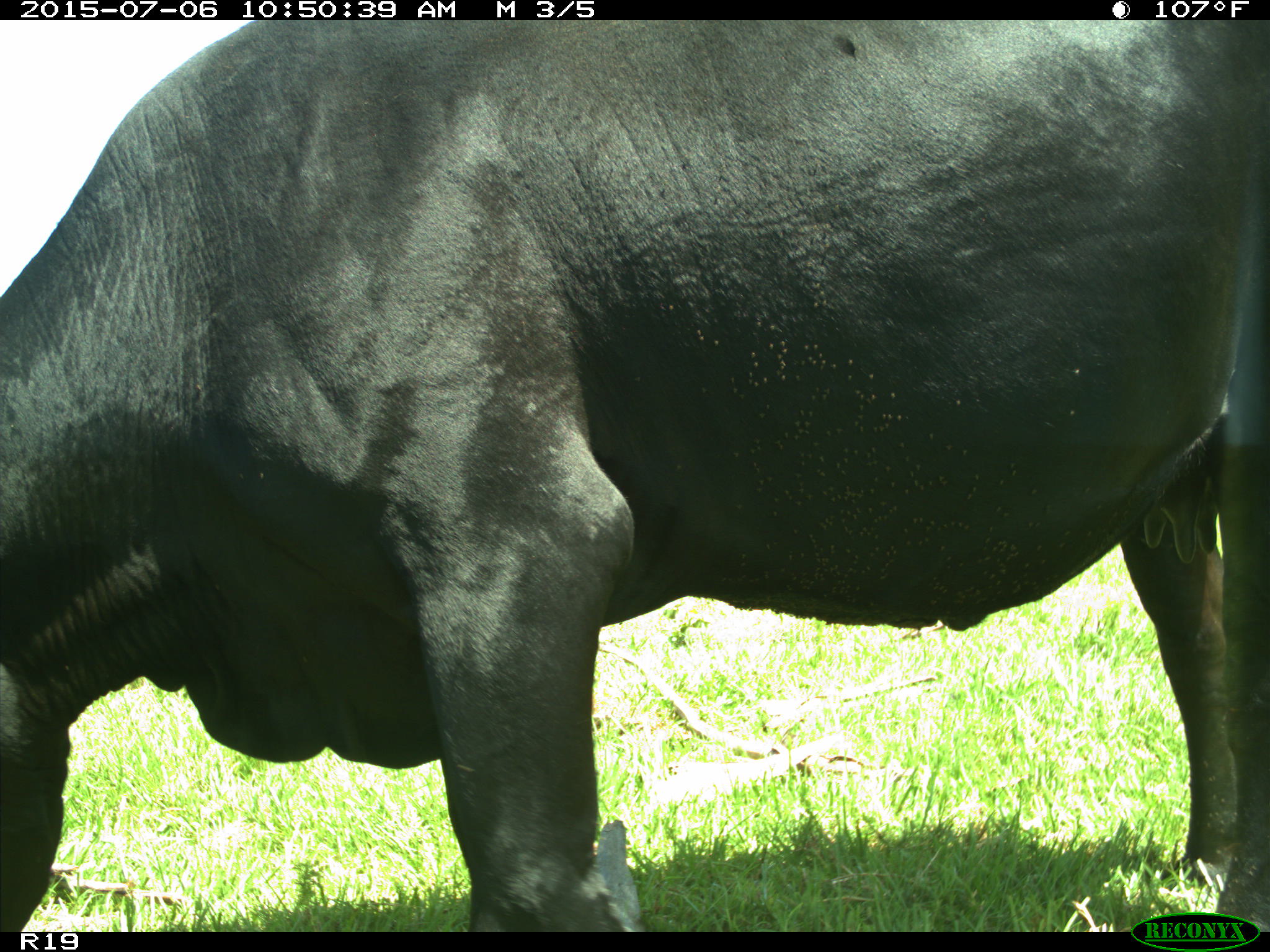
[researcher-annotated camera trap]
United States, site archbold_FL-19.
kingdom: Animalia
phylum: Chordata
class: Mammalia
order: Artiodactyla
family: Bovidae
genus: Bos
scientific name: Bos taurus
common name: domestic cow